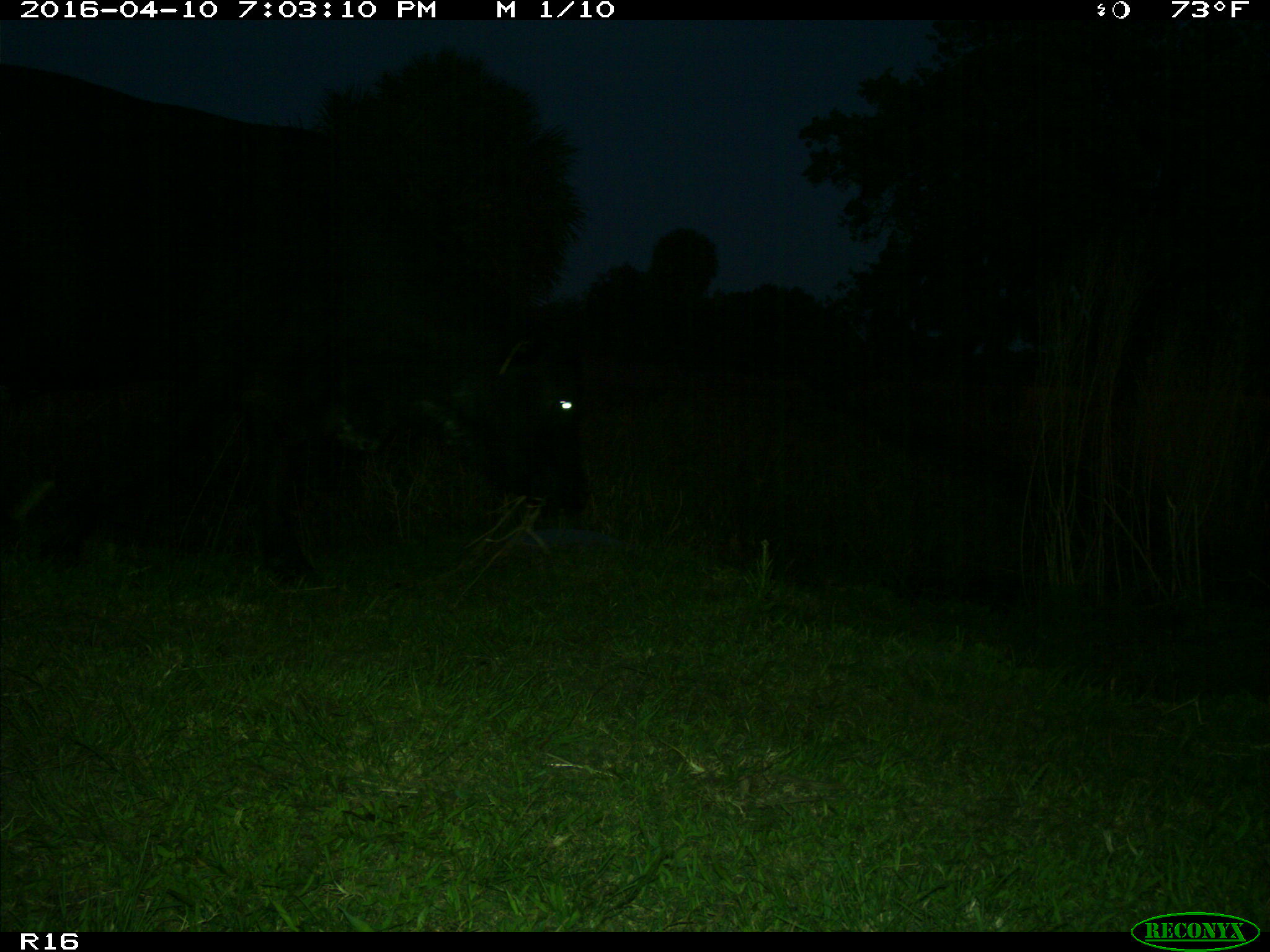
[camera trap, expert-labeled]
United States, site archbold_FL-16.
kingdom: Animalia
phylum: Chordata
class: Mammalia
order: Artiodactyla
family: Bovidae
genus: Bos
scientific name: Bos taurus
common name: domestic cow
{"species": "Bos taurus (domestic cow)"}